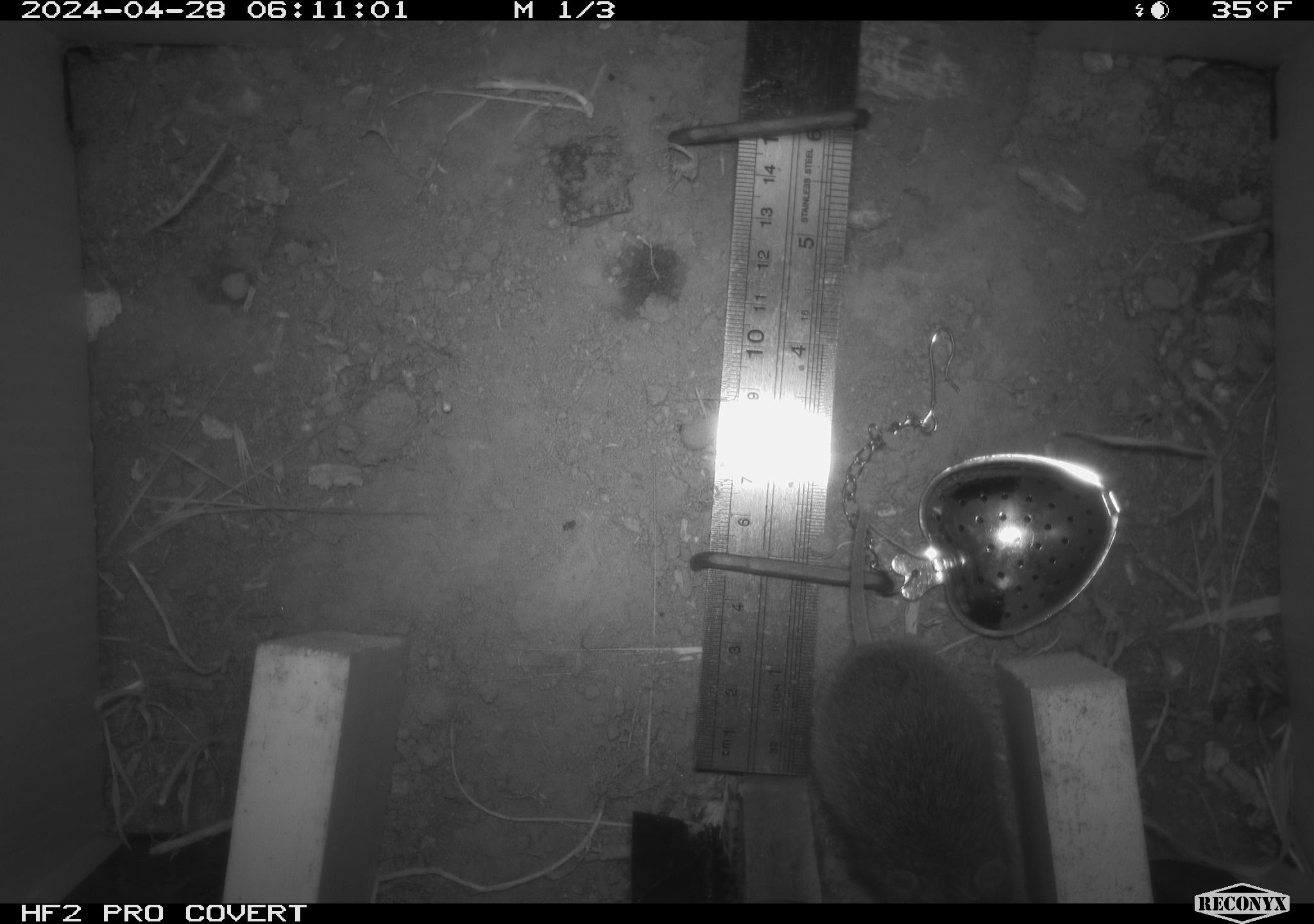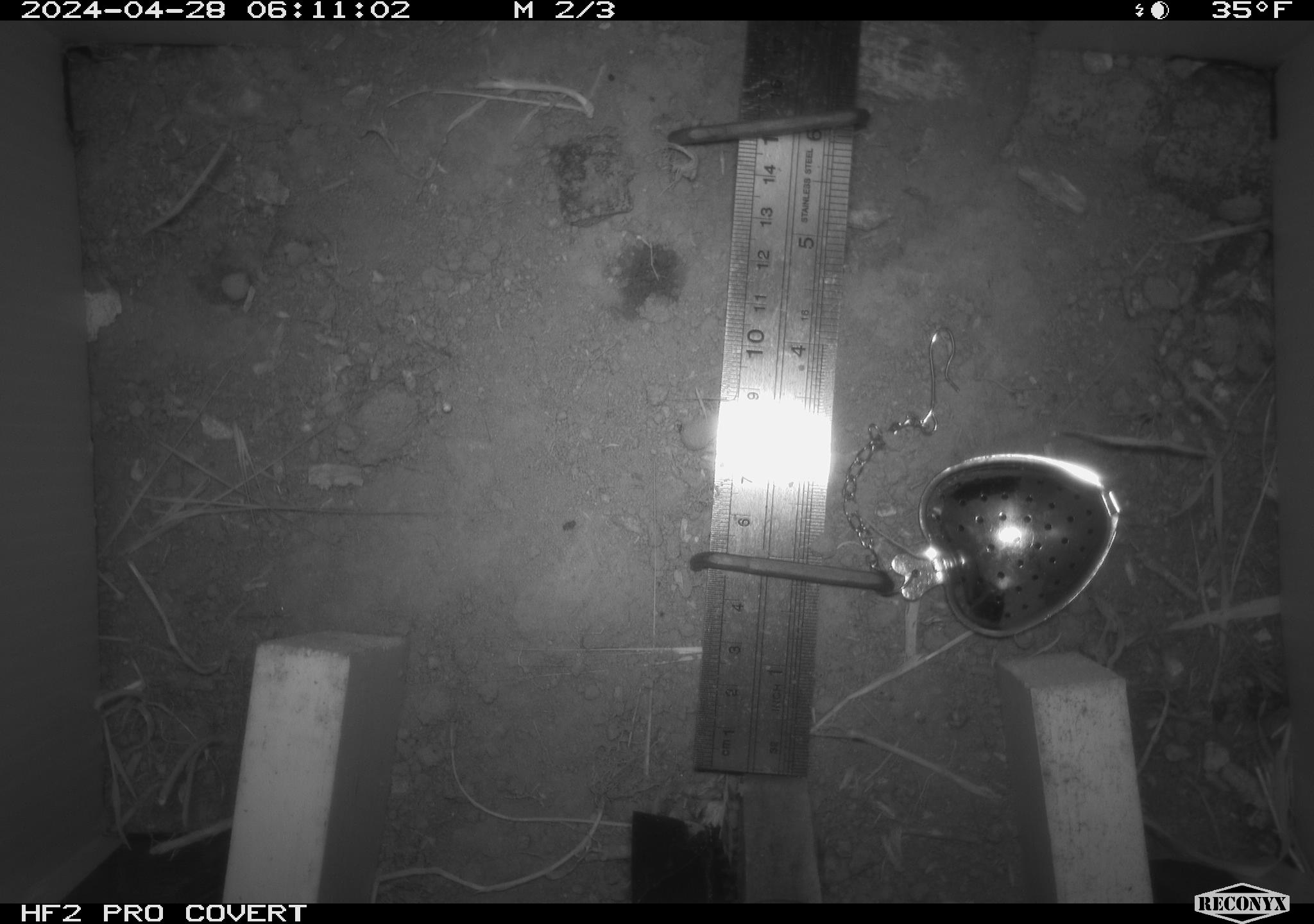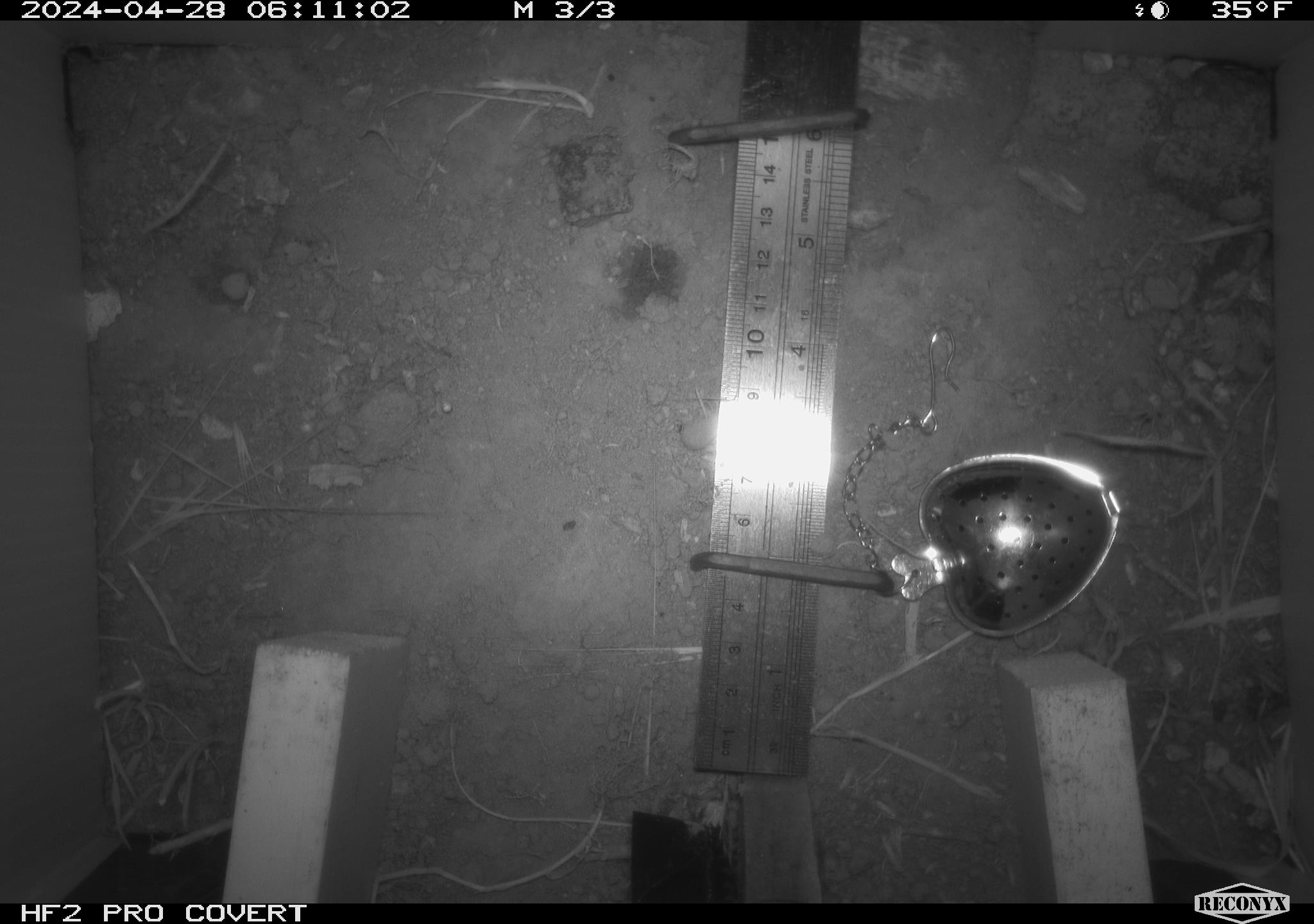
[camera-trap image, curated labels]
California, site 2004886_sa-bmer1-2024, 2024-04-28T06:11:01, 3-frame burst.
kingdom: Animalia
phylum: Chordata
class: Mammalia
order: Rodentia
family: Cricetidae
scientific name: Arvicolinae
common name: voles, lemmings, and muskrats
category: arvicolinae subfamily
Arvicolinae subfamily (voles, lemmings, and muskrats) (Arvicolinae).